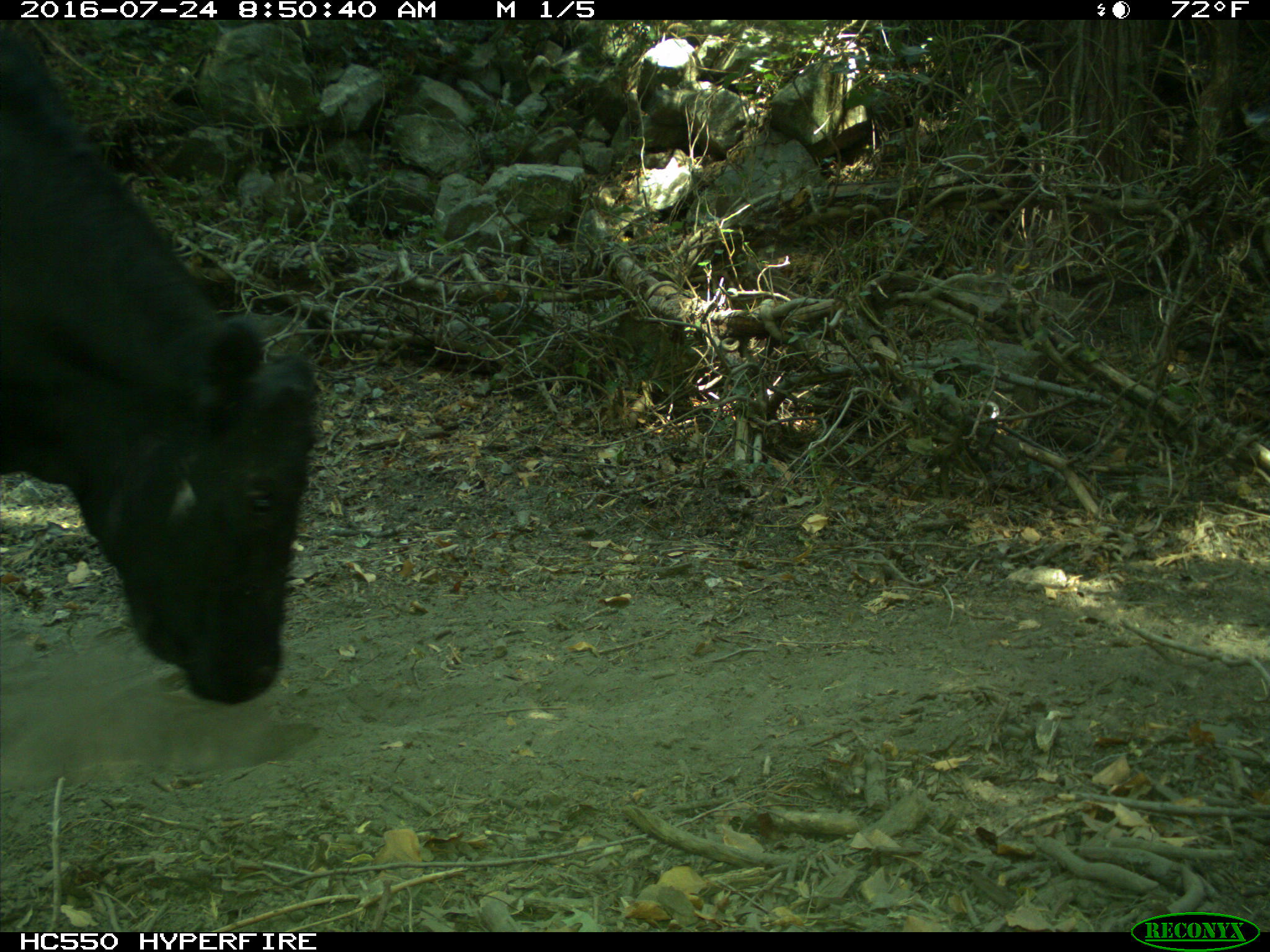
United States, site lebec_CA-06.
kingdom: Animalia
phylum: Chordata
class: Mammalia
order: Artiodactyla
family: Bovidae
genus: Bos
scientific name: Bos taurus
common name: domestic cow